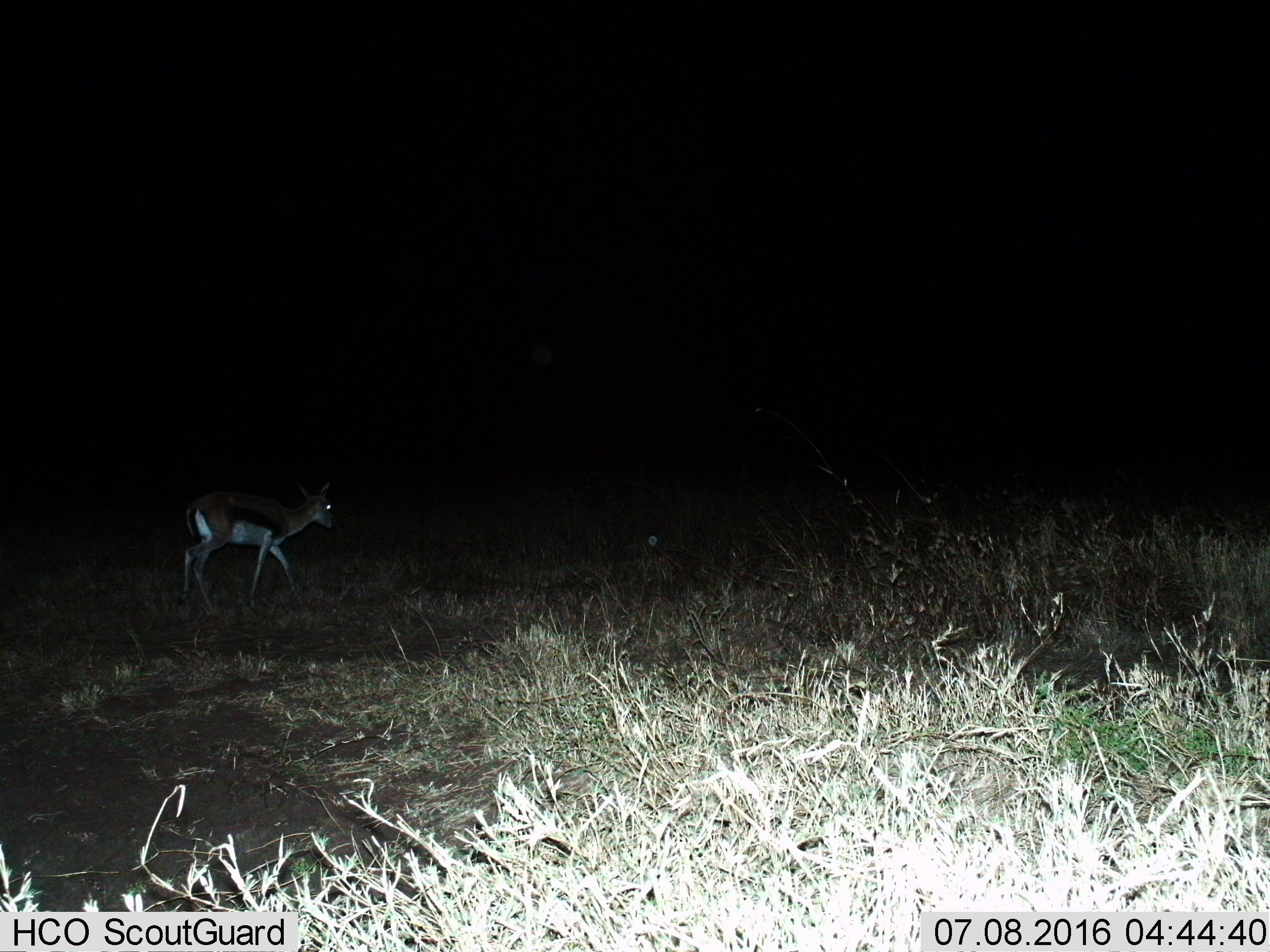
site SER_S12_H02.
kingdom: Animalia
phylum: Chordata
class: Mammalia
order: Artiodactyla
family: Bovidae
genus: Eudorcas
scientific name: Eudorcas thomsonii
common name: thomson's gazelle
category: gazellethomsons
Gazellethomsons (thomson's gazelle) (Eudorcas thomsonii), count 1. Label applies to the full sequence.